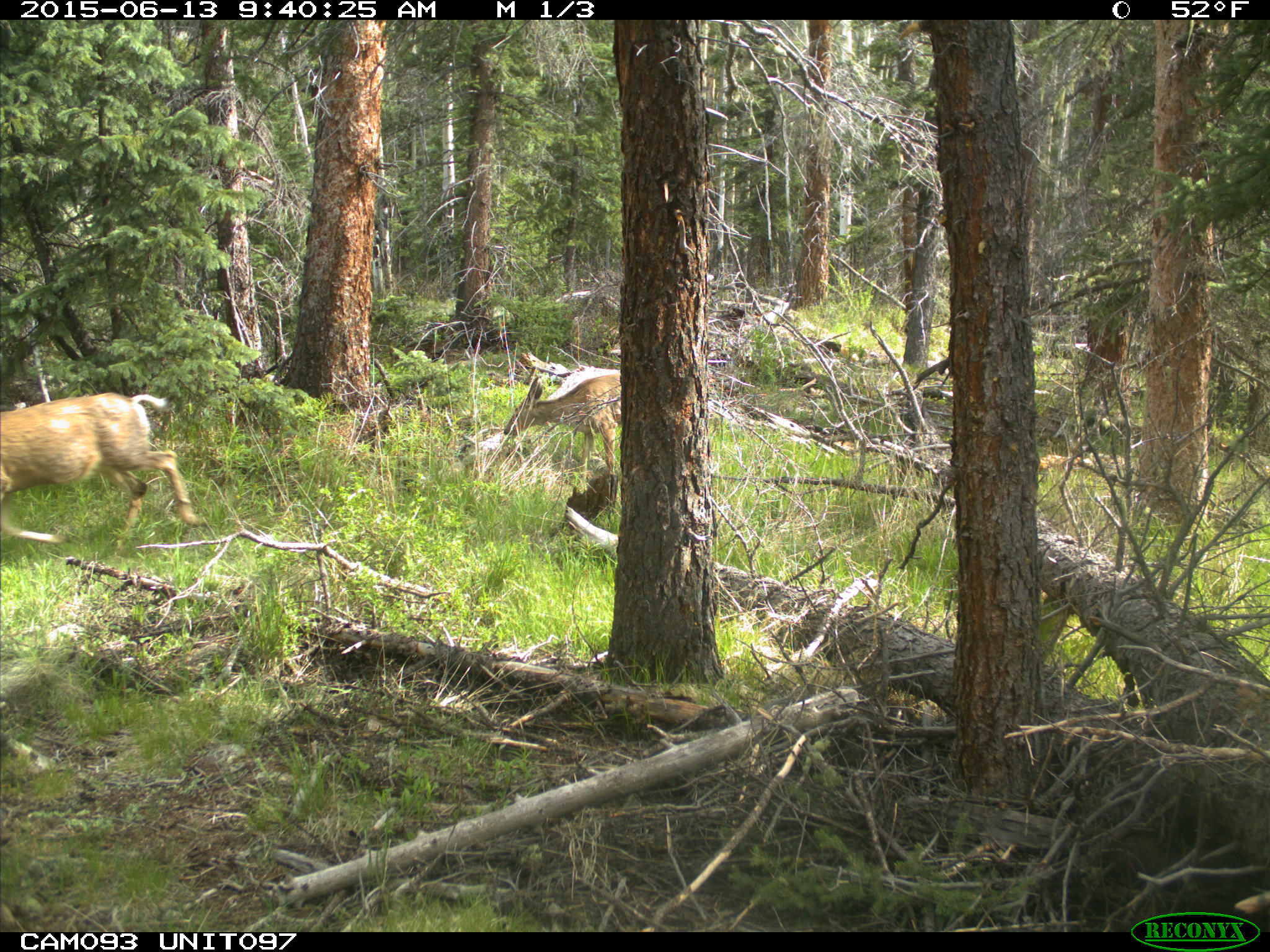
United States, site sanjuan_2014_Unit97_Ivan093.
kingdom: Animalia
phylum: Chordata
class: Mammalia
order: Artiodactyla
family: Cervidae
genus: Odocoileus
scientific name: Odocoileus hemionus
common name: mule deer